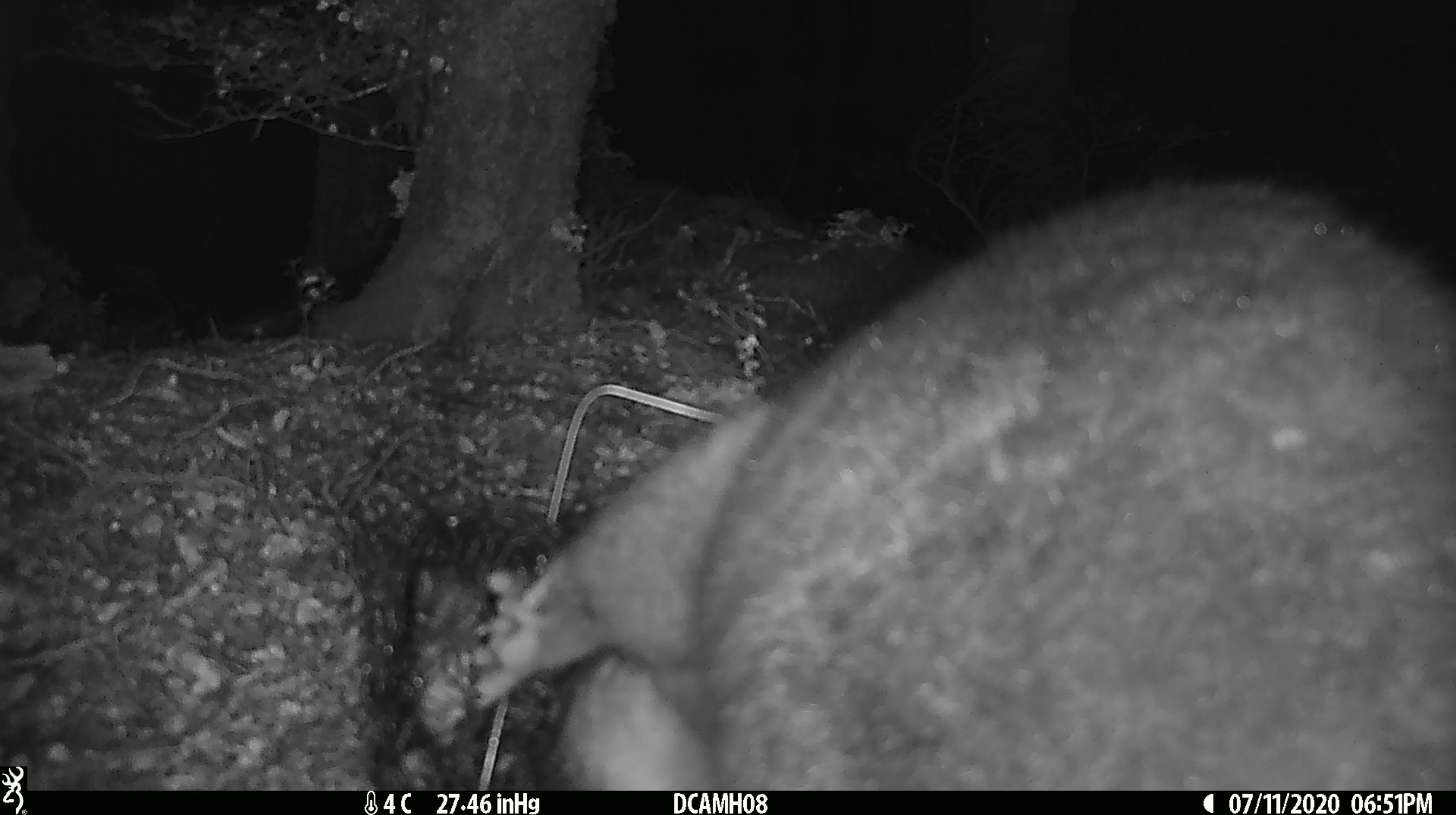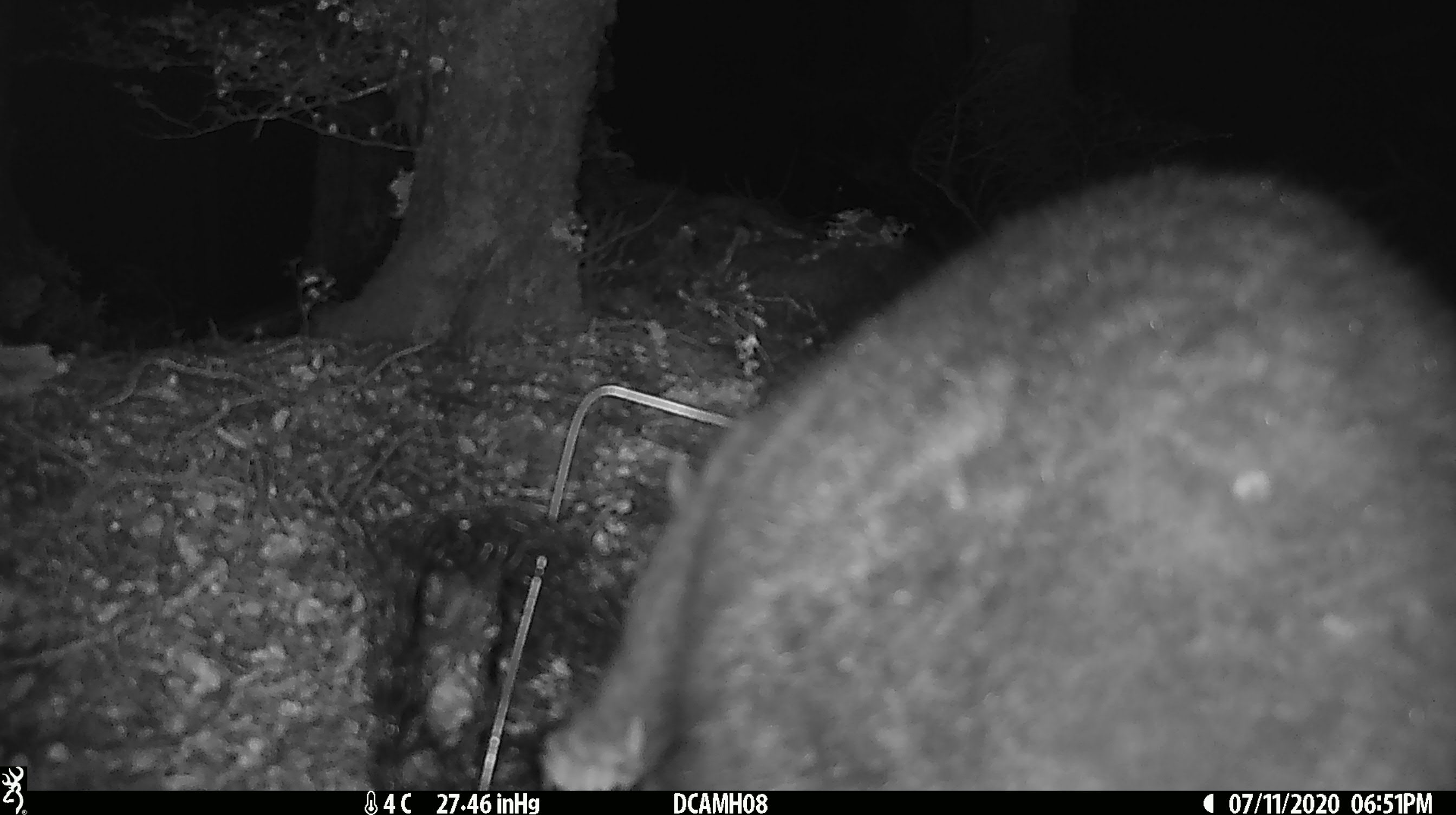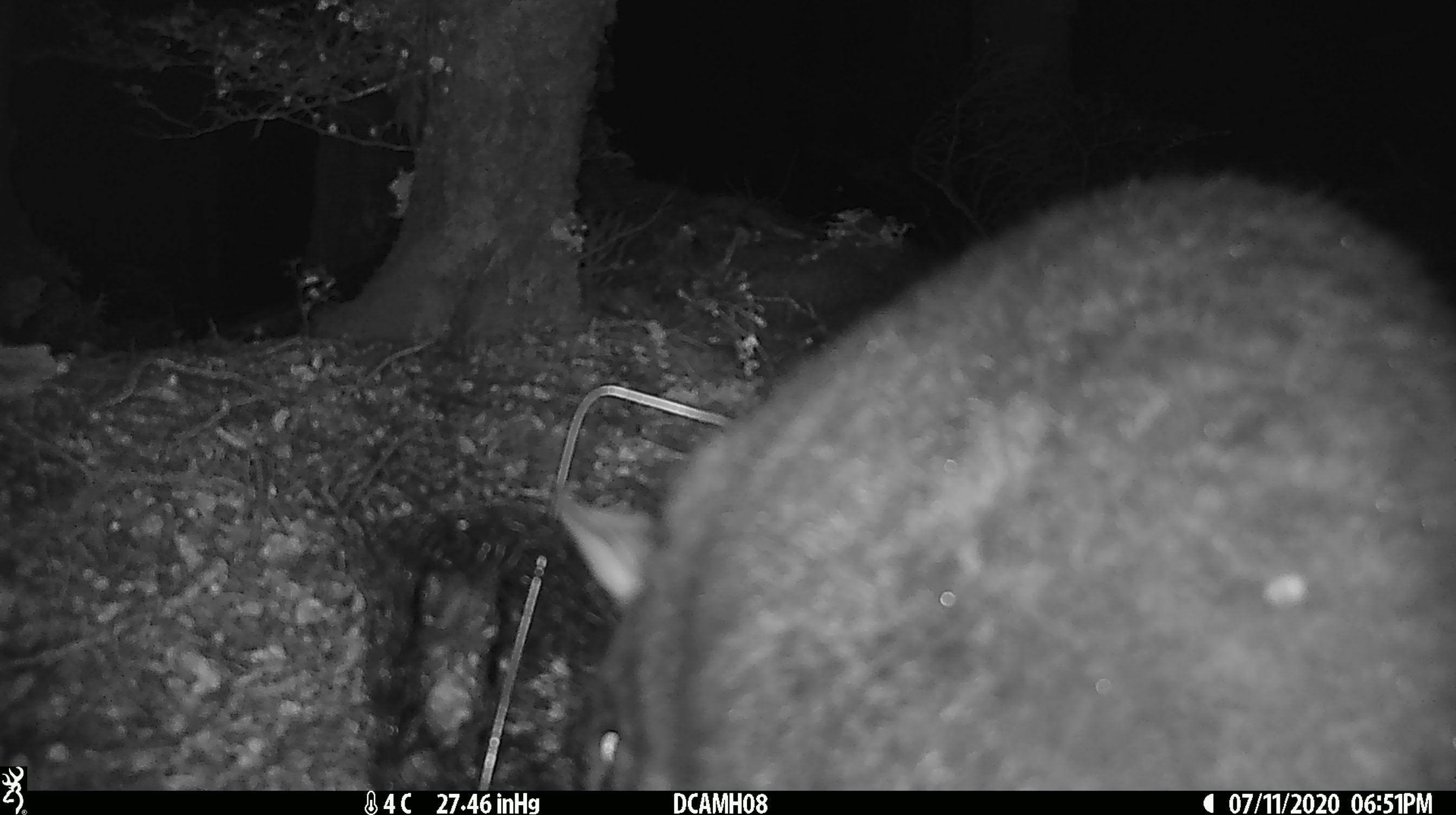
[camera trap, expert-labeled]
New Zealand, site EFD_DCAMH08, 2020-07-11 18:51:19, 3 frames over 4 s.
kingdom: Animalia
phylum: Chordata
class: Mammalia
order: Diprotodontia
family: Phalangeridae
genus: Trichosurus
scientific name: Trichosurus vulpecula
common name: common brushtail possum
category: possum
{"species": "possum (common brushtail possum) (Trichosurus vulpecula)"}